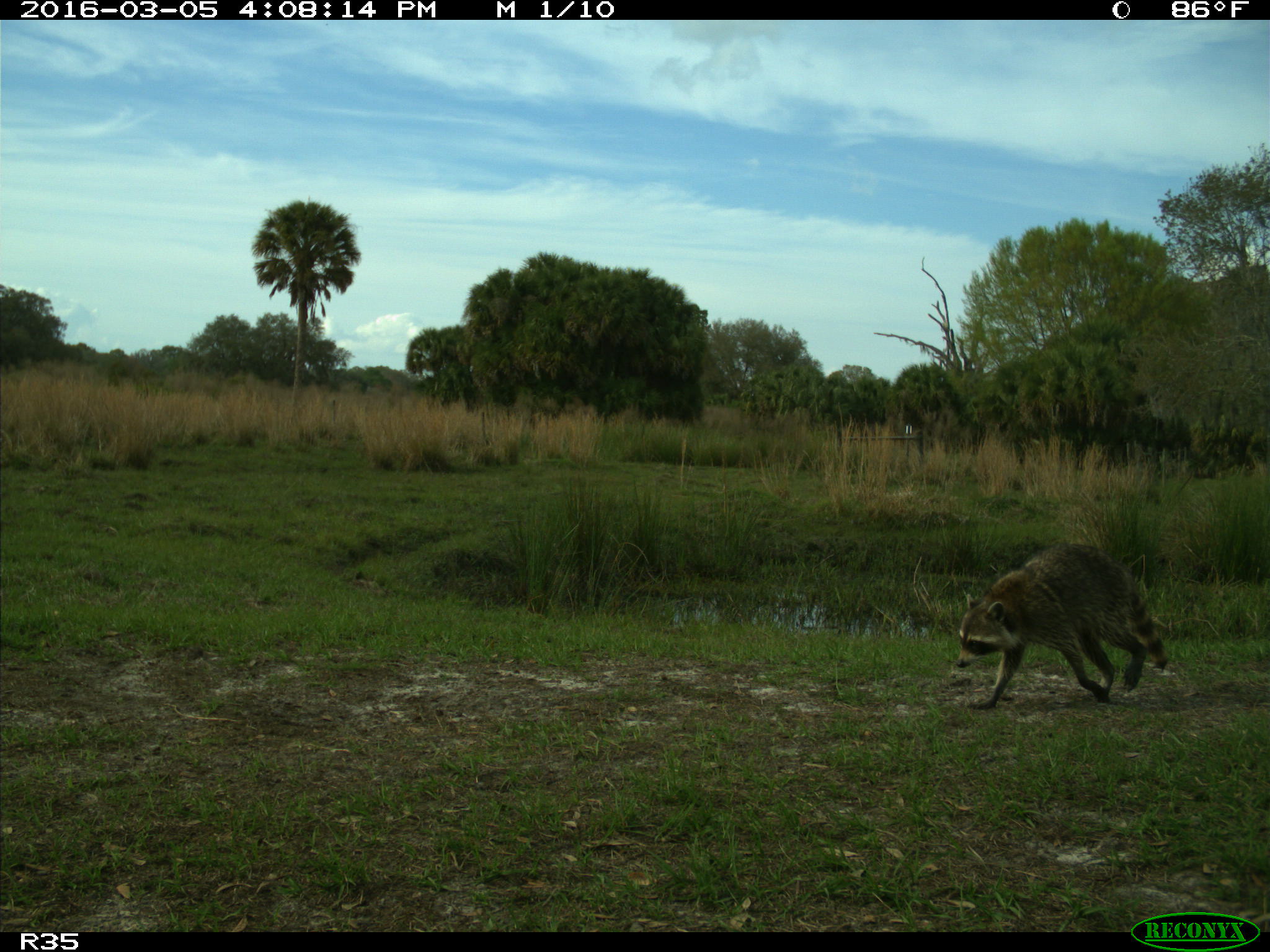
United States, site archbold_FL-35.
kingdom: Animalia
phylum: Chordata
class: Mammalia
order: Carnivora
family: Procyonidae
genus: Procyon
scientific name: Procyon lotor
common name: common raccoon